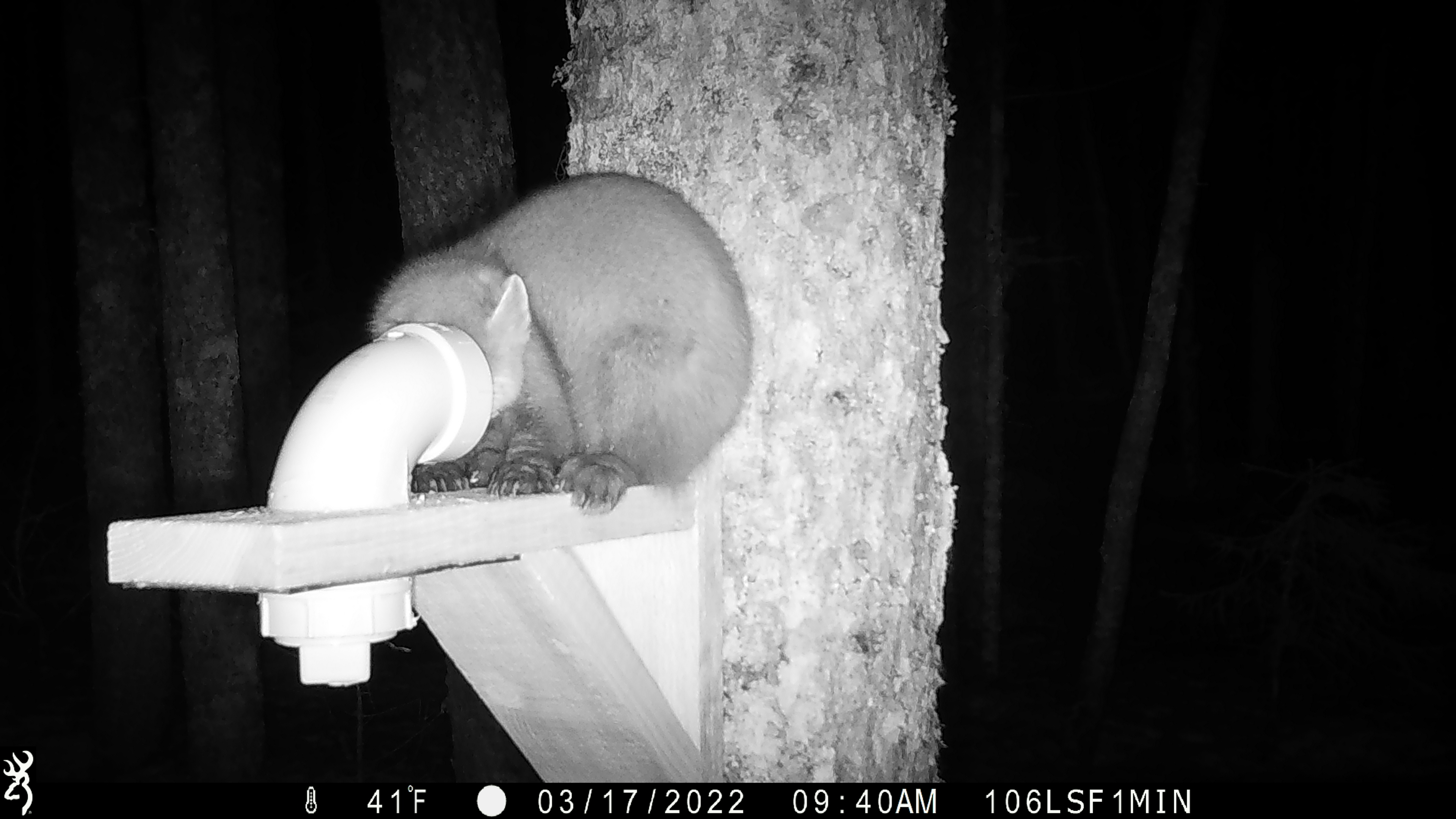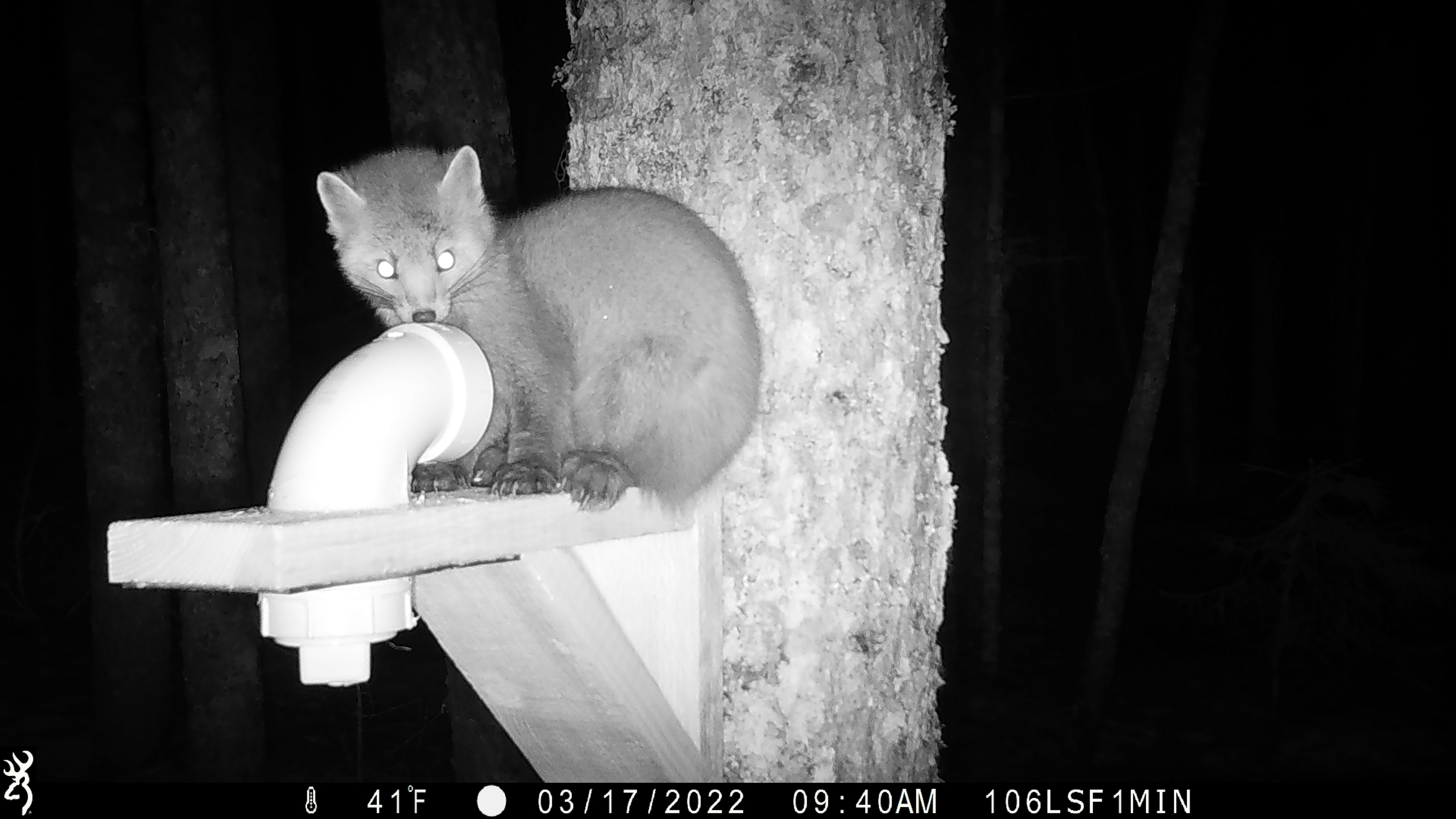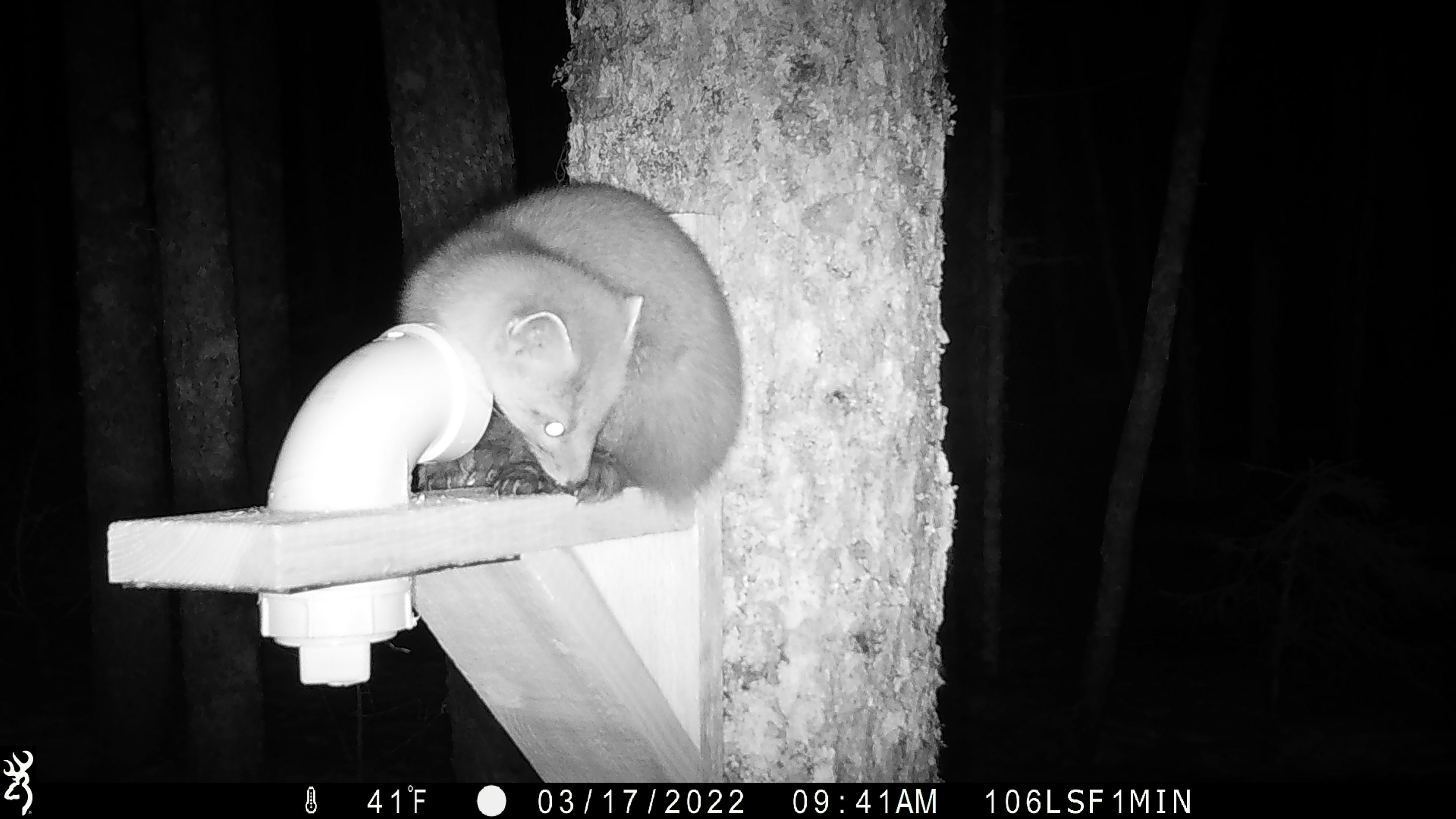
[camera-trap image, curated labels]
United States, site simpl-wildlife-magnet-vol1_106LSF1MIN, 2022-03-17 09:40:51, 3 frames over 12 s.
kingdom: Animalia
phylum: Chordata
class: Mammalia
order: Carnivora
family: Mustelidae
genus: Martes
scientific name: Martes americana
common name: american marten